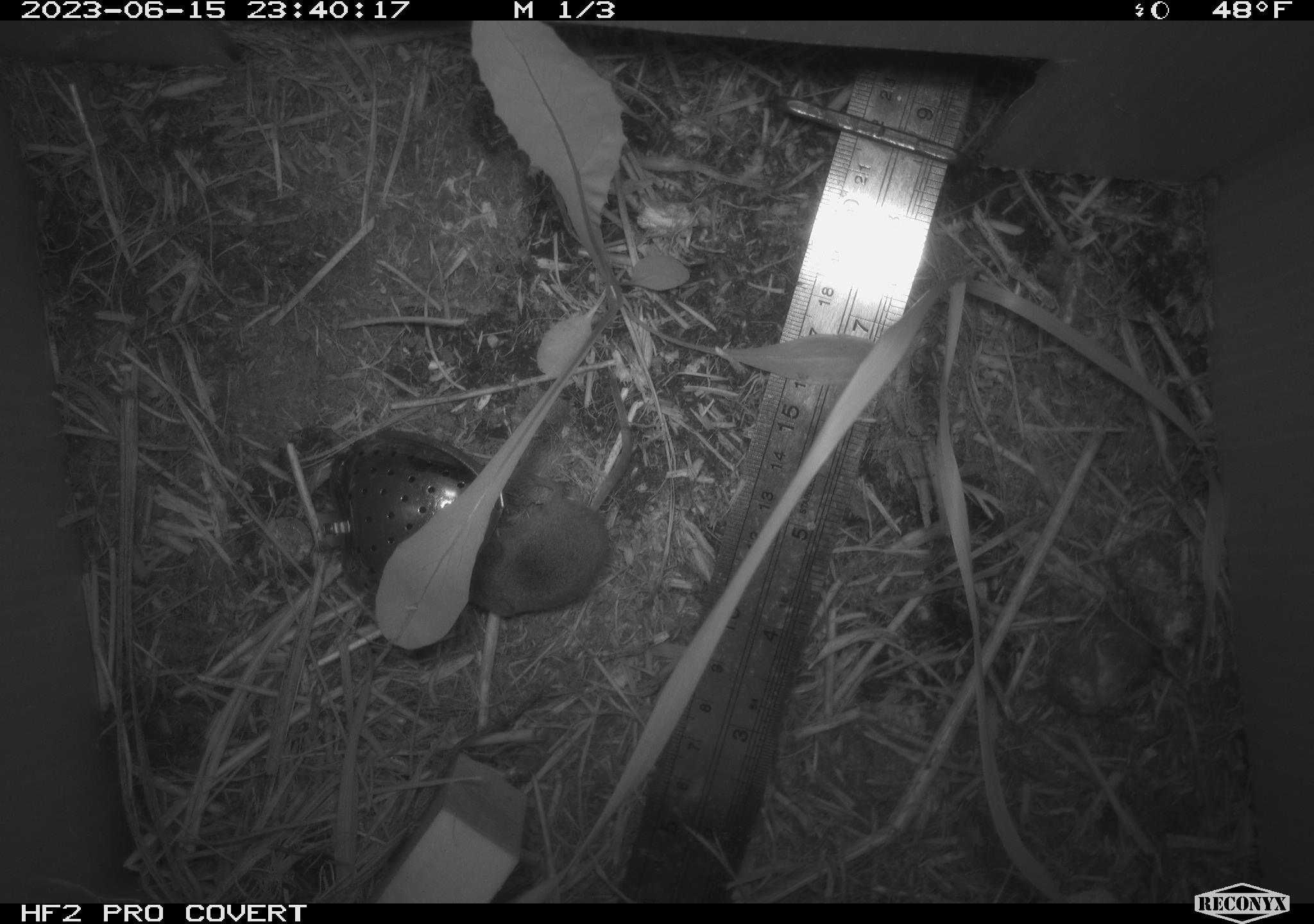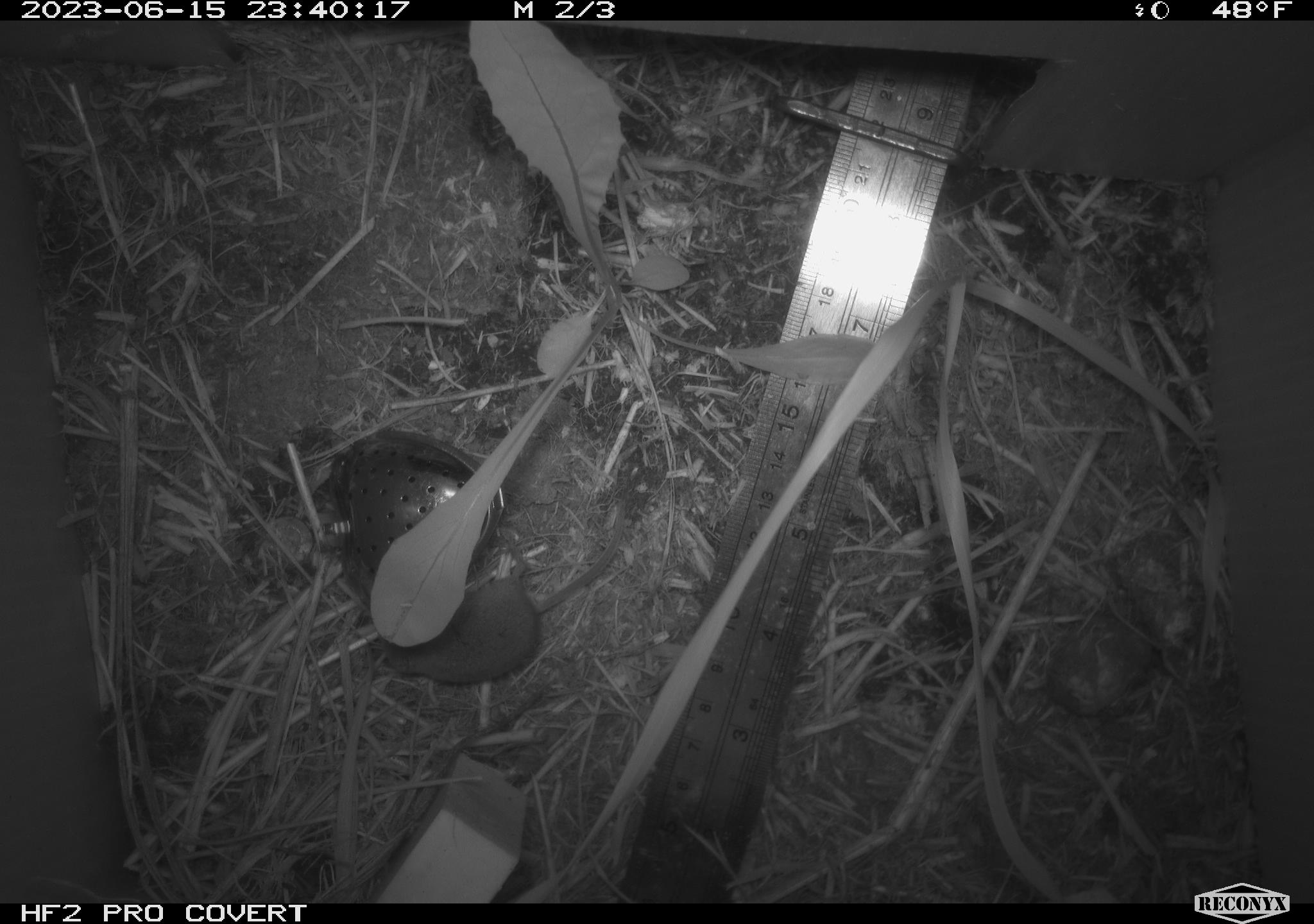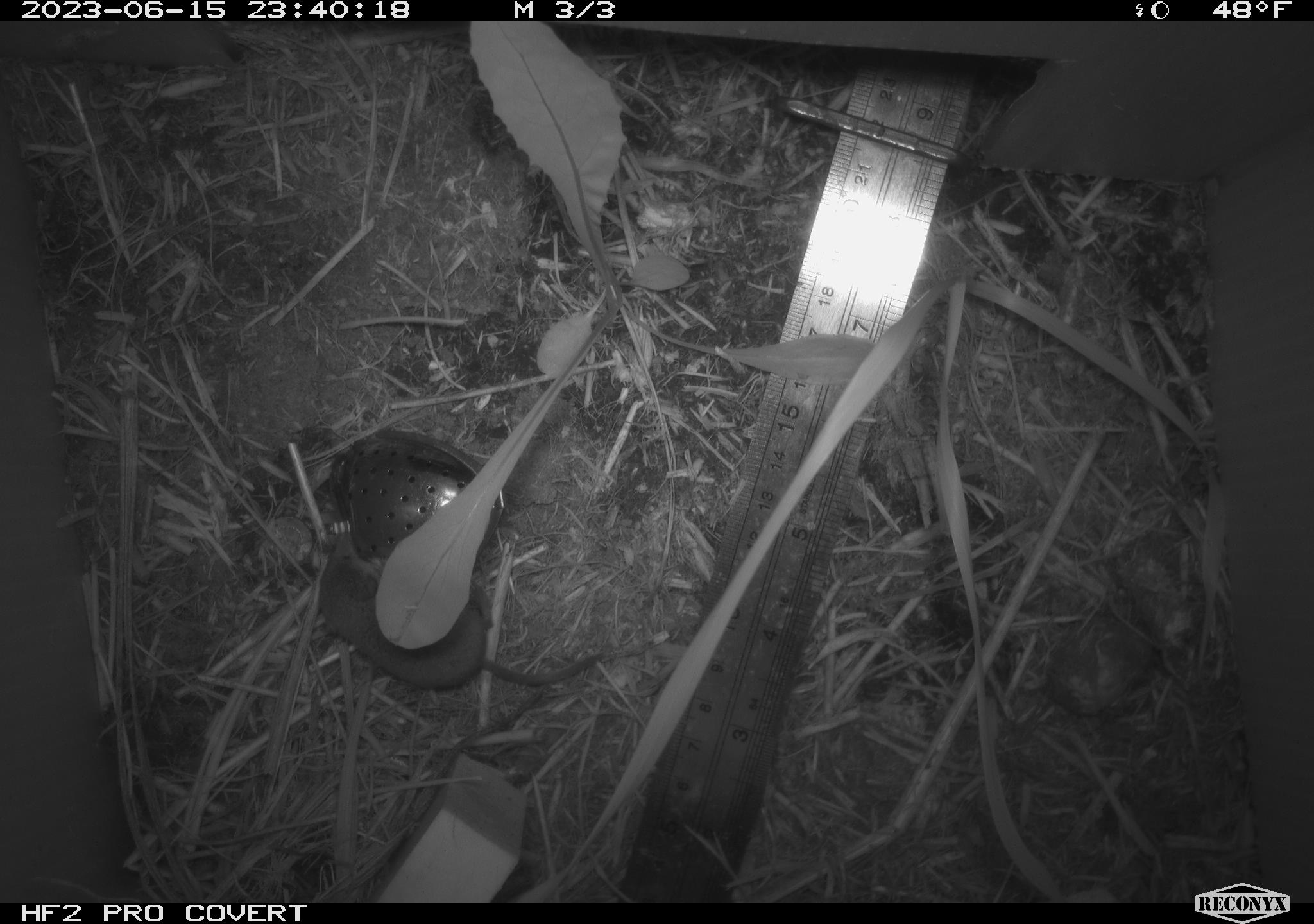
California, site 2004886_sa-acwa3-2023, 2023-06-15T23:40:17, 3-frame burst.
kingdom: Animalia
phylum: Chordata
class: Mammalia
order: Eulipotyphla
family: Soricidae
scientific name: Soricidae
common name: shrews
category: soricidae family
Soricidae family (shrews) (Soricidae).